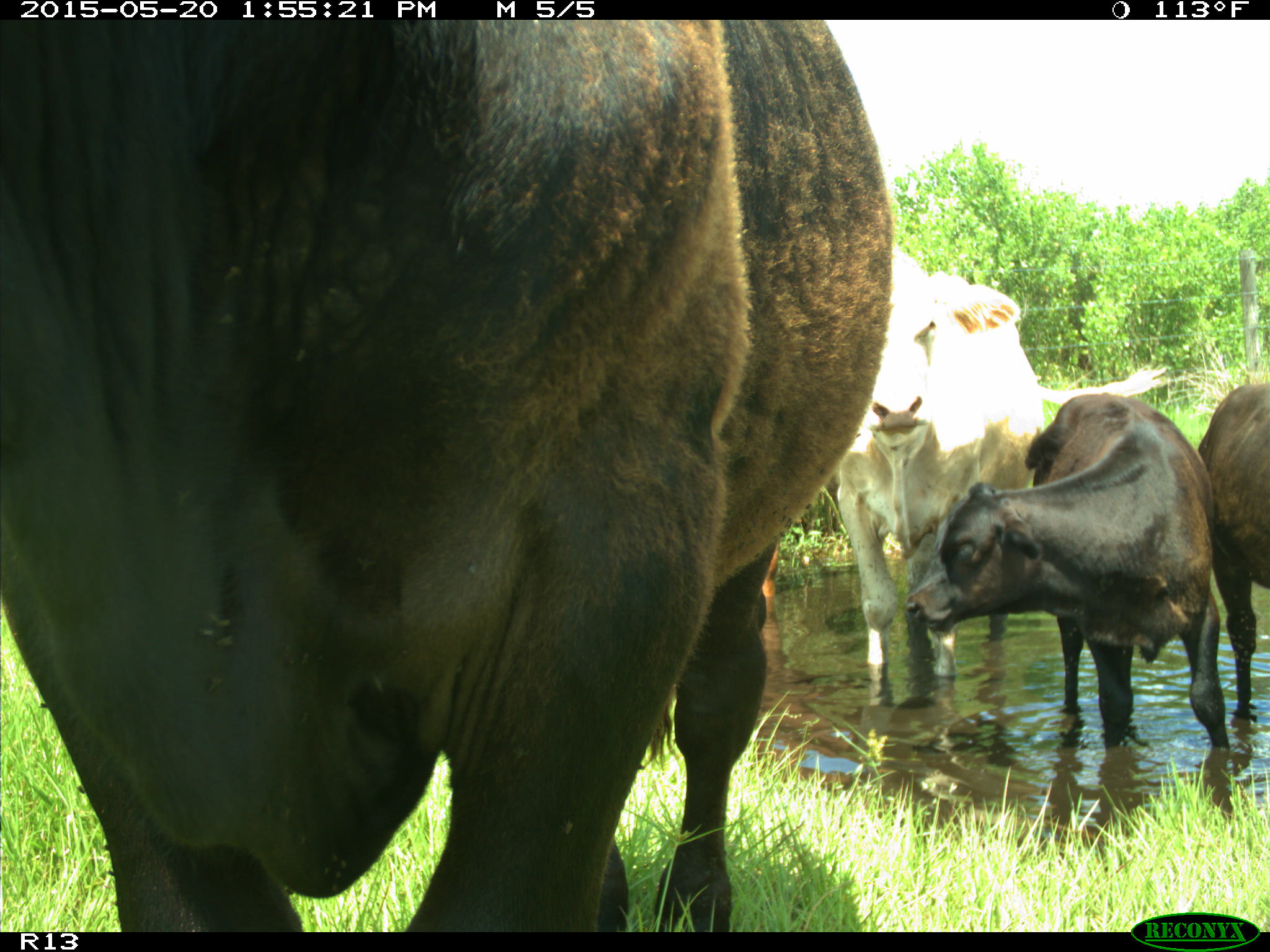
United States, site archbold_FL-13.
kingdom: Animalia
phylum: Chordata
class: Mammalia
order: Artiodactyla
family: Bovidae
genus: Bos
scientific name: Bos taurus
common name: domestic cow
Bos taurus (domestic cow).